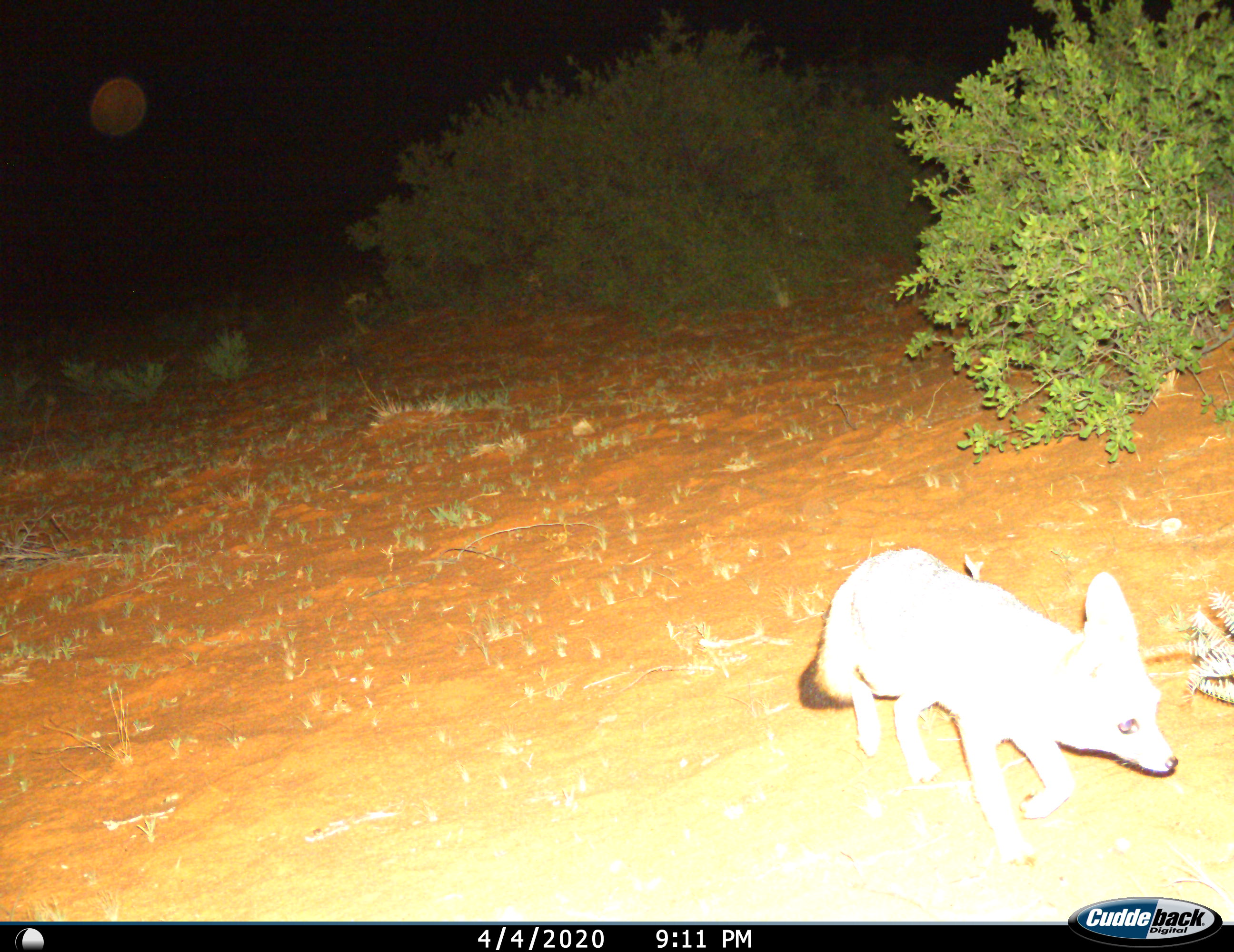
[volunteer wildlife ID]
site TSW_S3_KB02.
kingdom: Animalia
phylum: Chordata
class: Mammalia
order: Carnivora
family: Canidae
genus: Vulpes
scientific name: Vulpes chama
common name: cape fox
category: foxcape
Foxcape (cape fox) (Vulpes chama), count 1. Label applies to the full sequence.